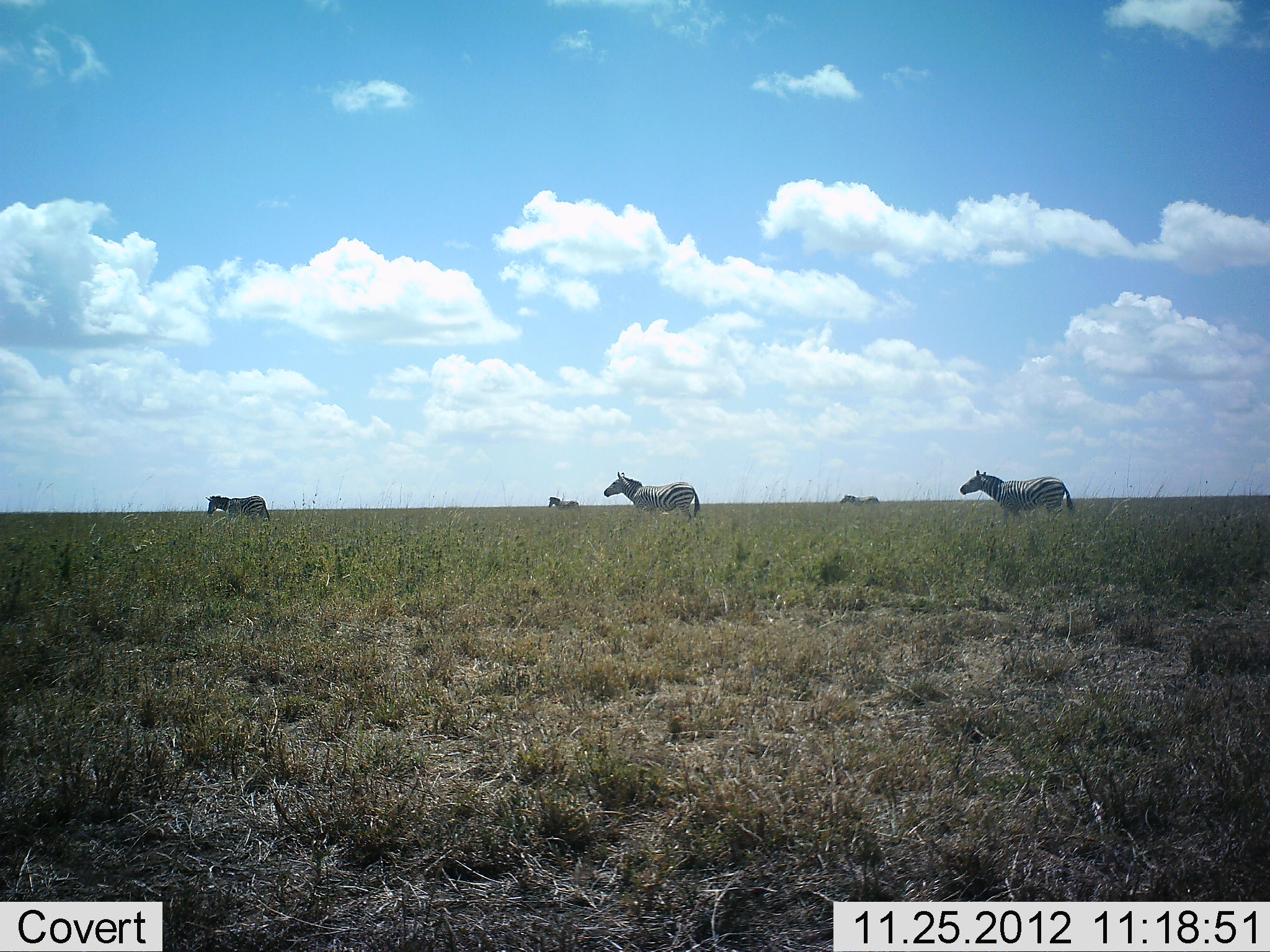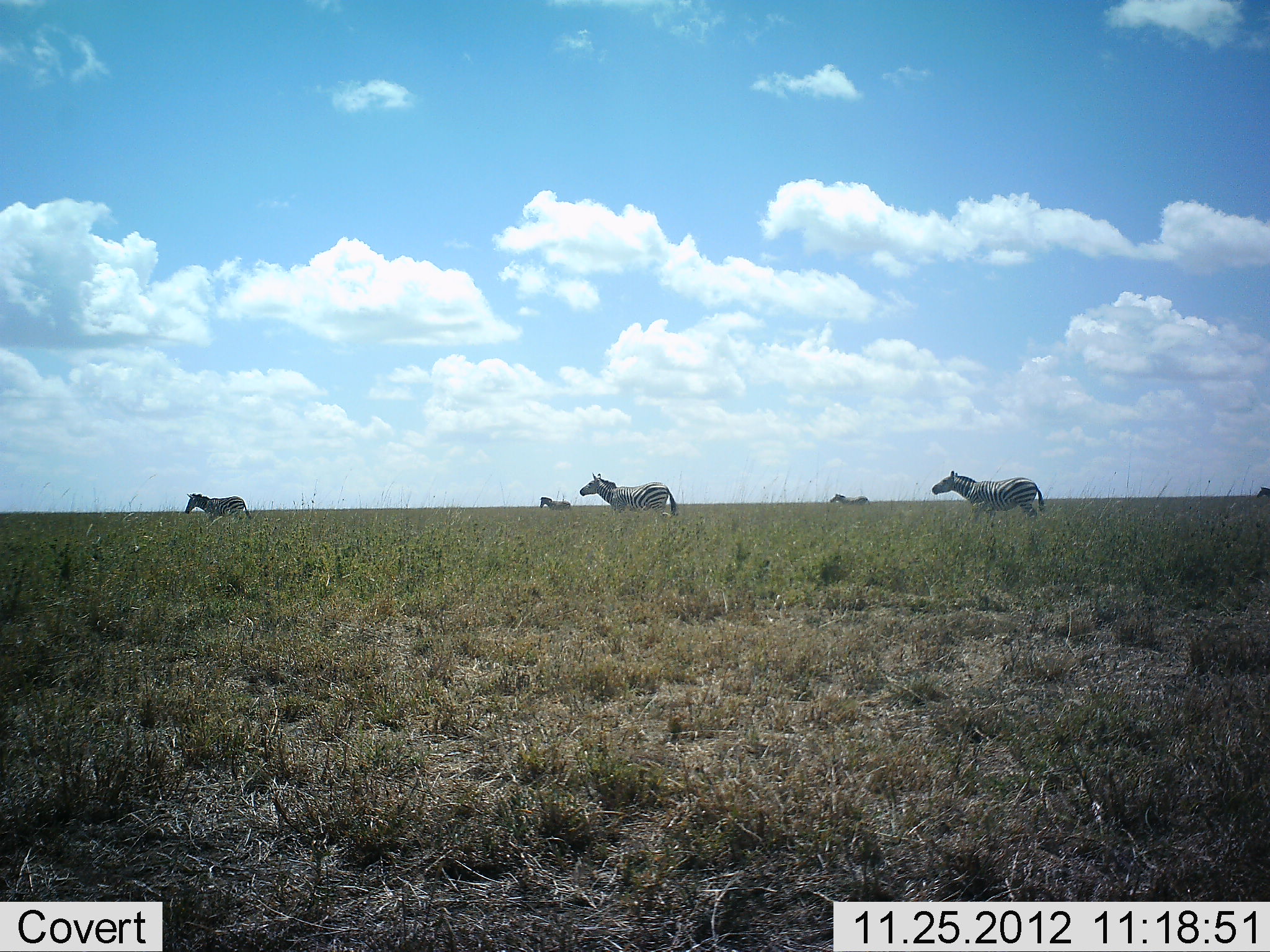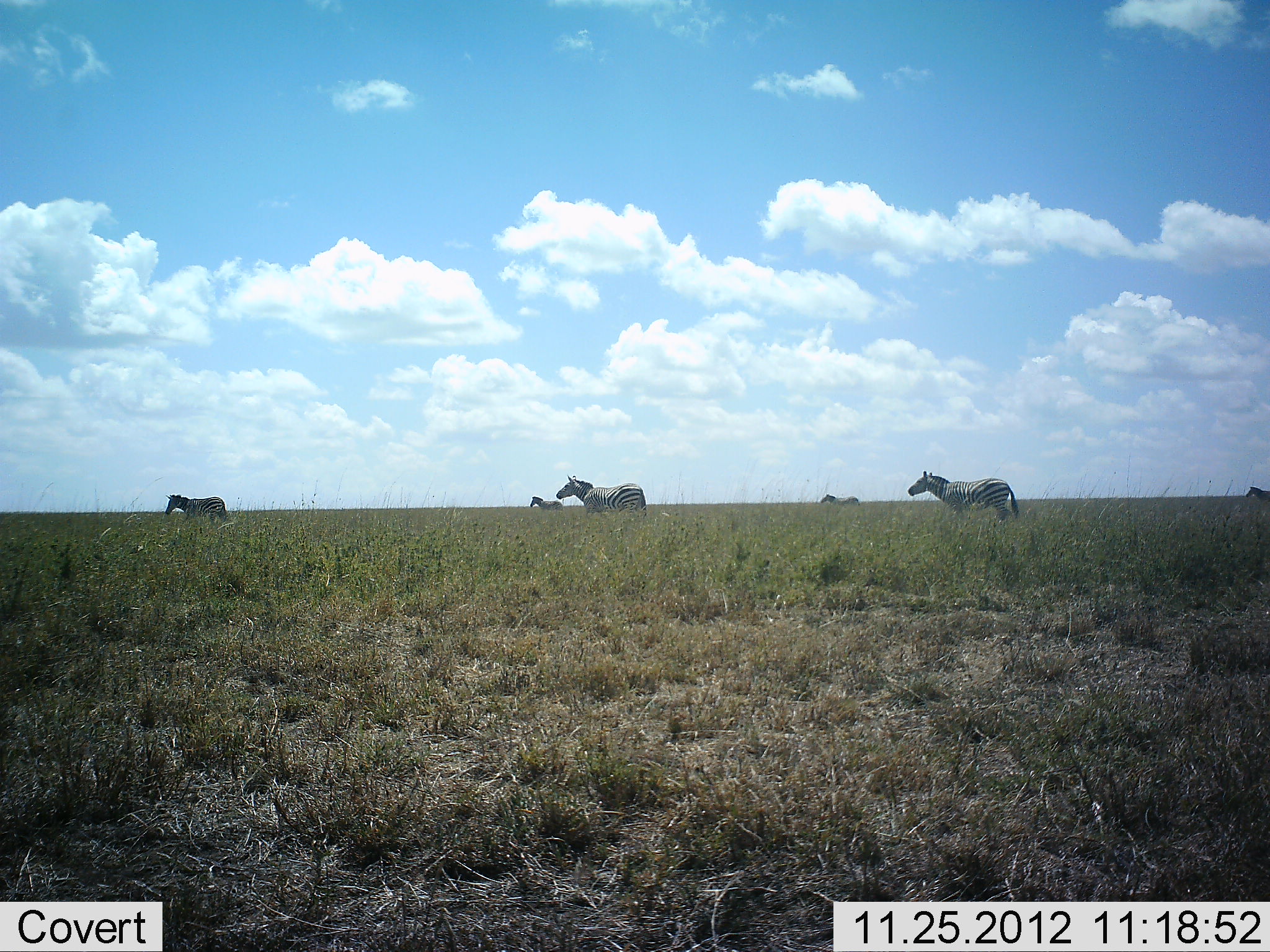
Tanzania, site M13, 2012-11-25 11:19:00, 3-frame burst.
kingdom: Animalia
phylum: Chordata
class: Mammalia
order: Perissodactyla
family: Equidae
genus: Equus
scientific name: Equus quagga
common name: plains zebra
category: zebra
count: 6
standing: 0%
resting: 0%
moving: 100%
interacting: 0%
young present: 0%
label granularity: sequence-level